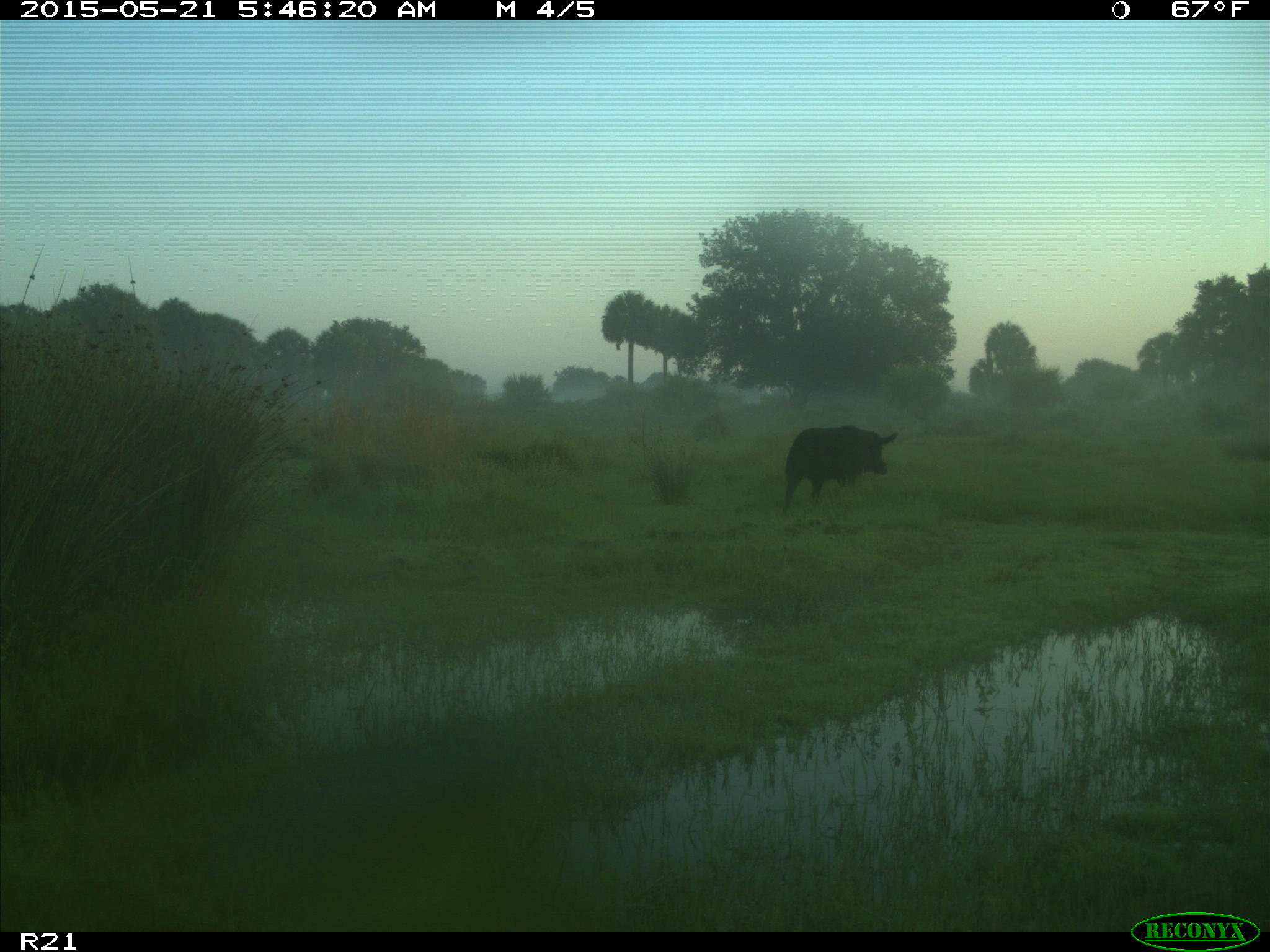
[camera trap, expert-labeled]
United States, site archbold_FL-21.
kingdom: Animalia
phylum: Chordata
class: Mammalia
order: Artiodactyla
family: Suidae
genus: Sus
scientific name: Sus scrofa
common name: wild boar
Sus scrofa (wild boar).